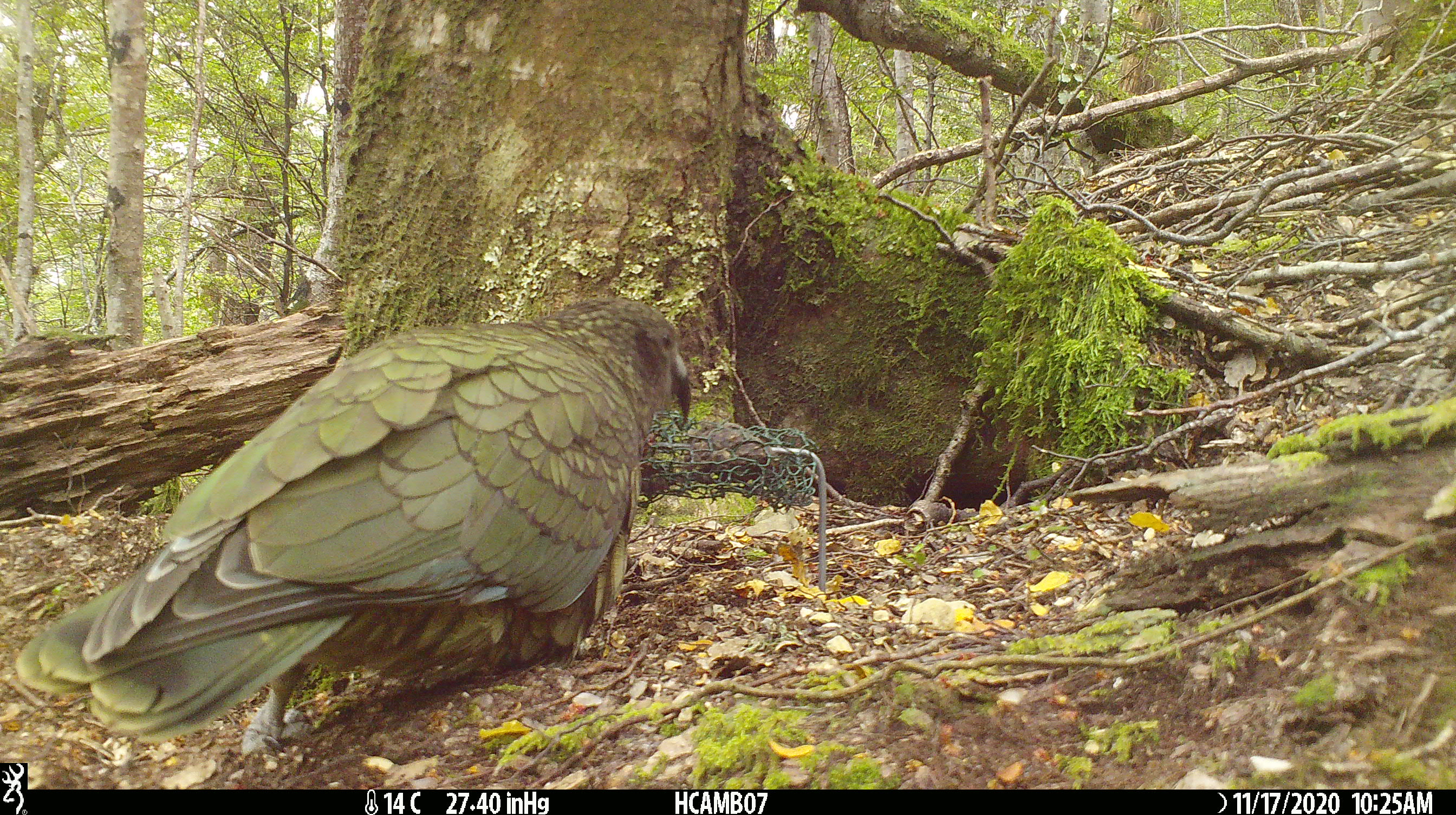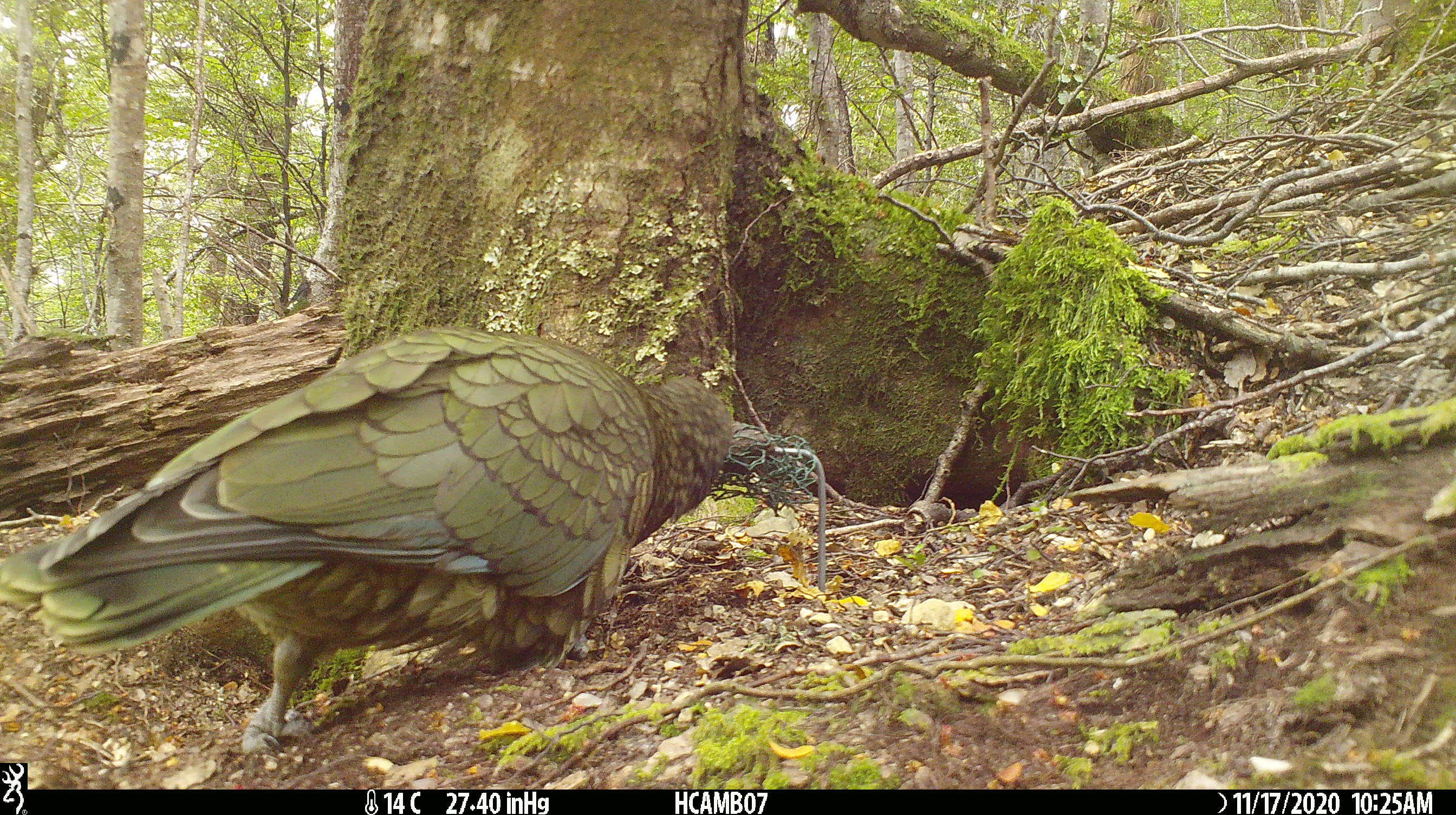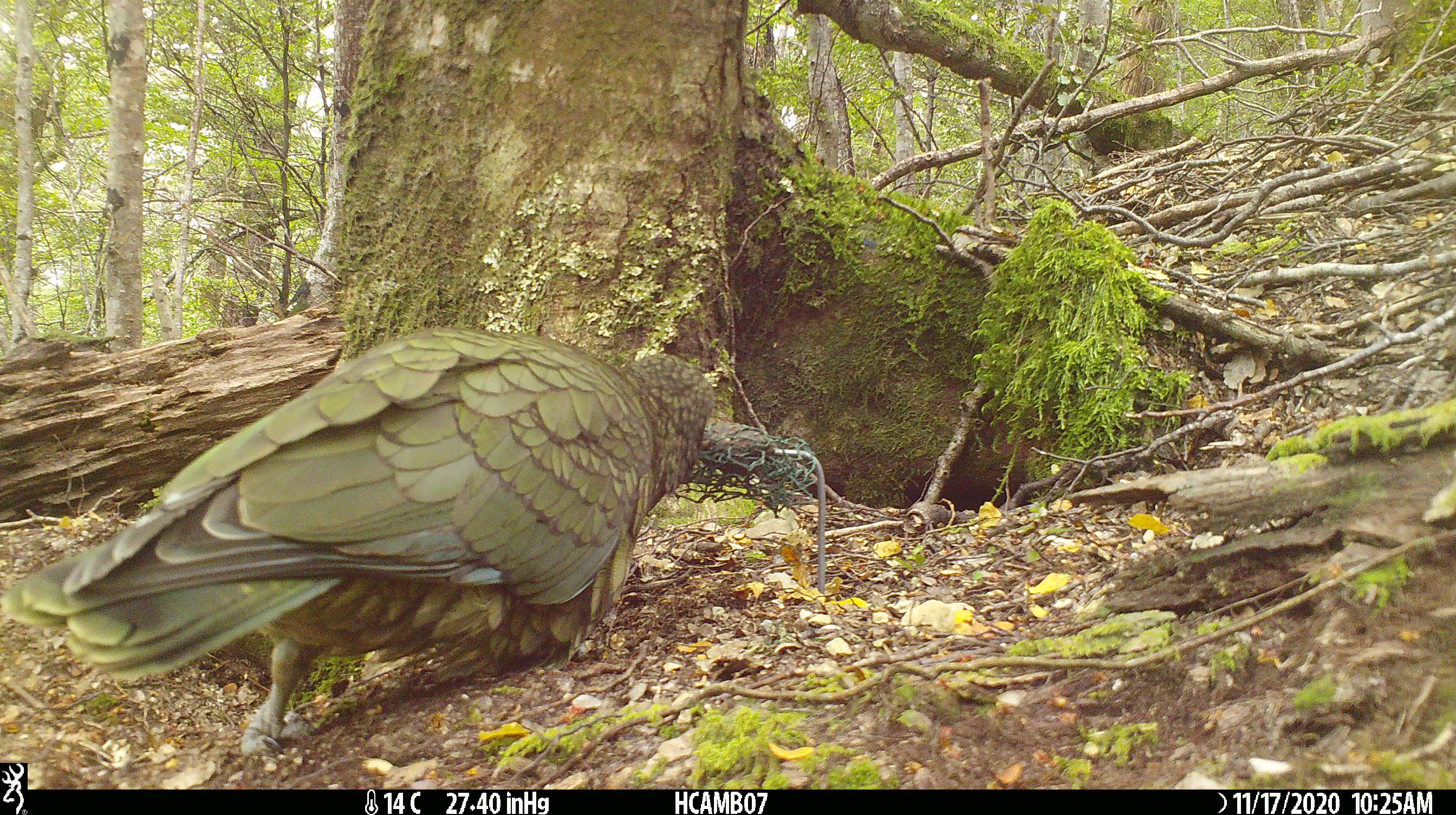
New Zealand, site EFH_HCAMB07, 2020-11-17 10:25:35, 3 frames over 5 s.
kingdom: Animalia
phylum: Chordata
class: Aves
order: Psittaciformes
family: Strigopidae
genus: Nestor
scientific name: Nestor notabilis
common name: kea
Kea (Nestor notabilis).